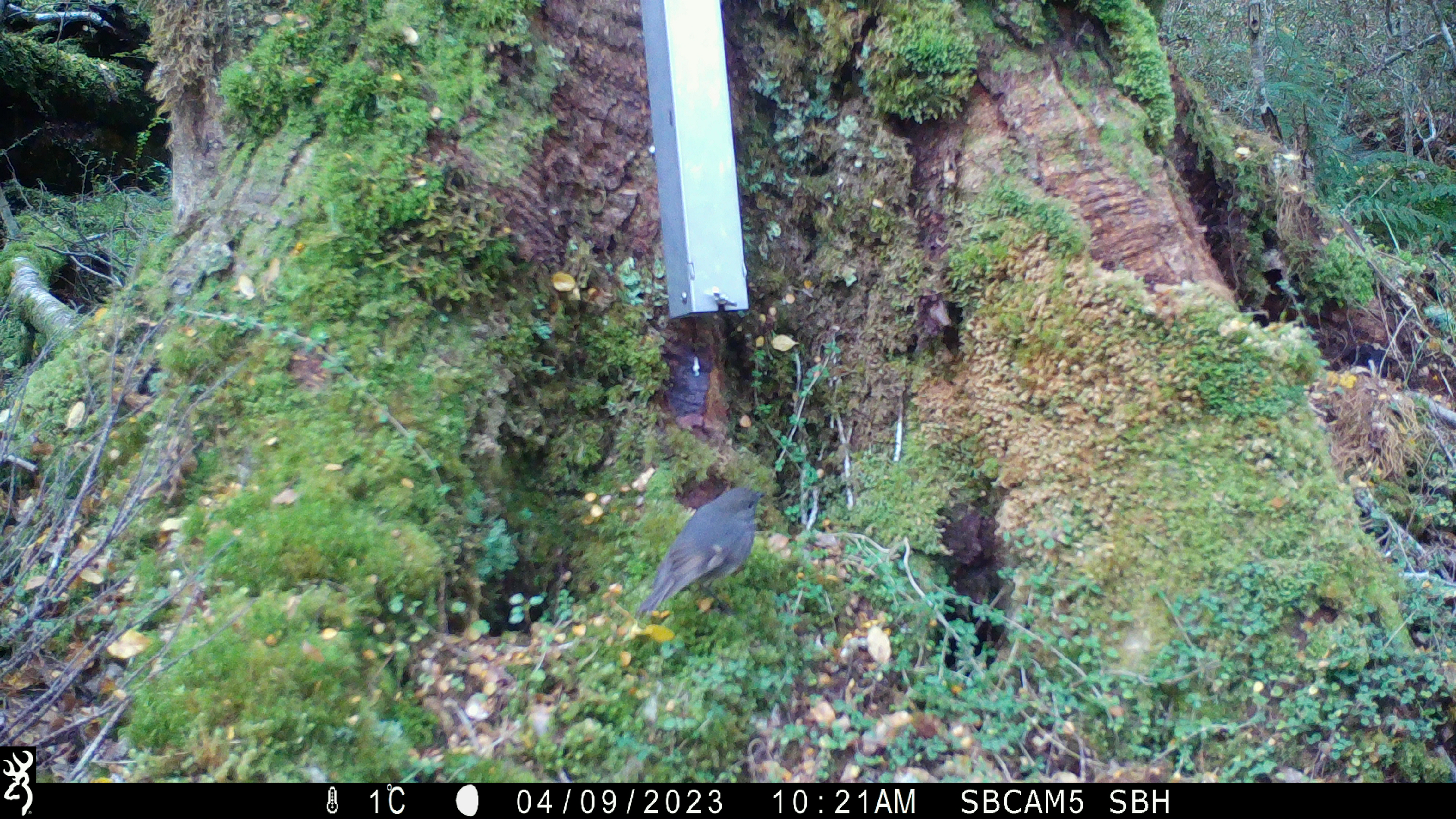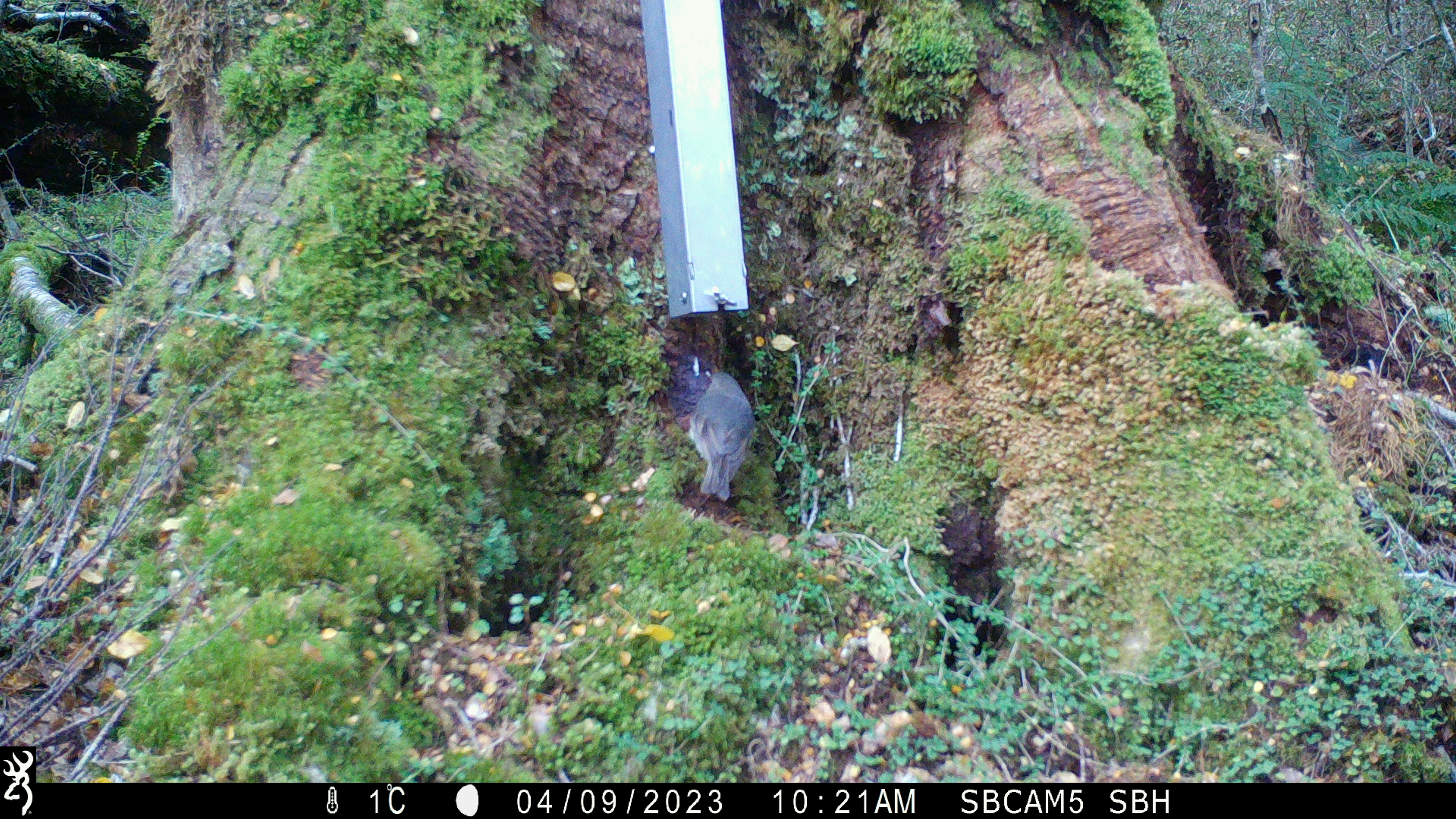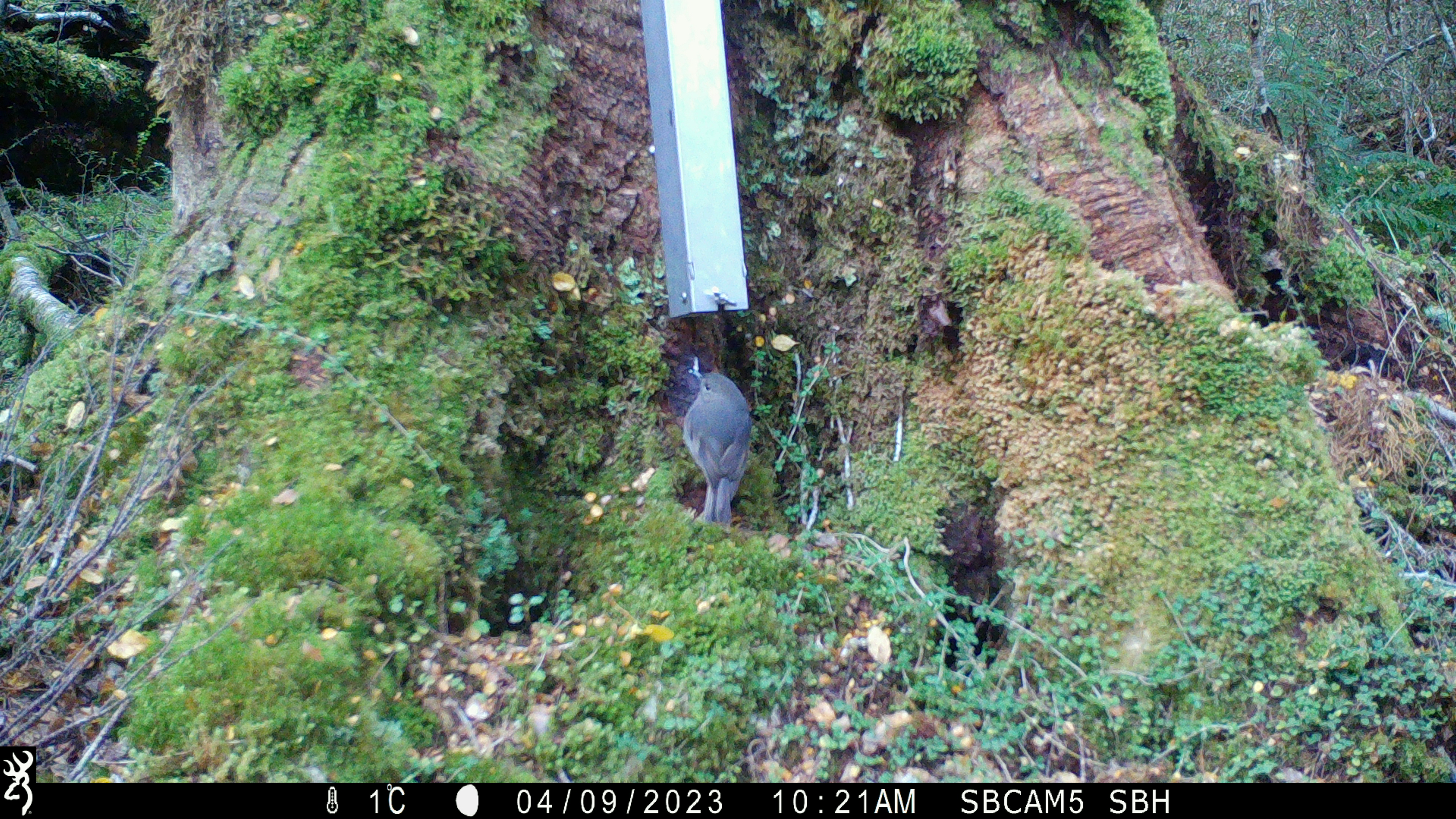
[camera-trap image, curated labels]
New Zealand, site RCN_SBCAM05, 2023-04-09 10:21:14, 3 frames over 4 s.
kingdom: Animalia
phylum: Chordata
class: Aves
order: Passeriformes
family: Petroicidae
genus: Petroica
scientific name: Petroica australis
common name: new zealand robin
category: robin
Robin (new zealand robin) (Petroica australis).